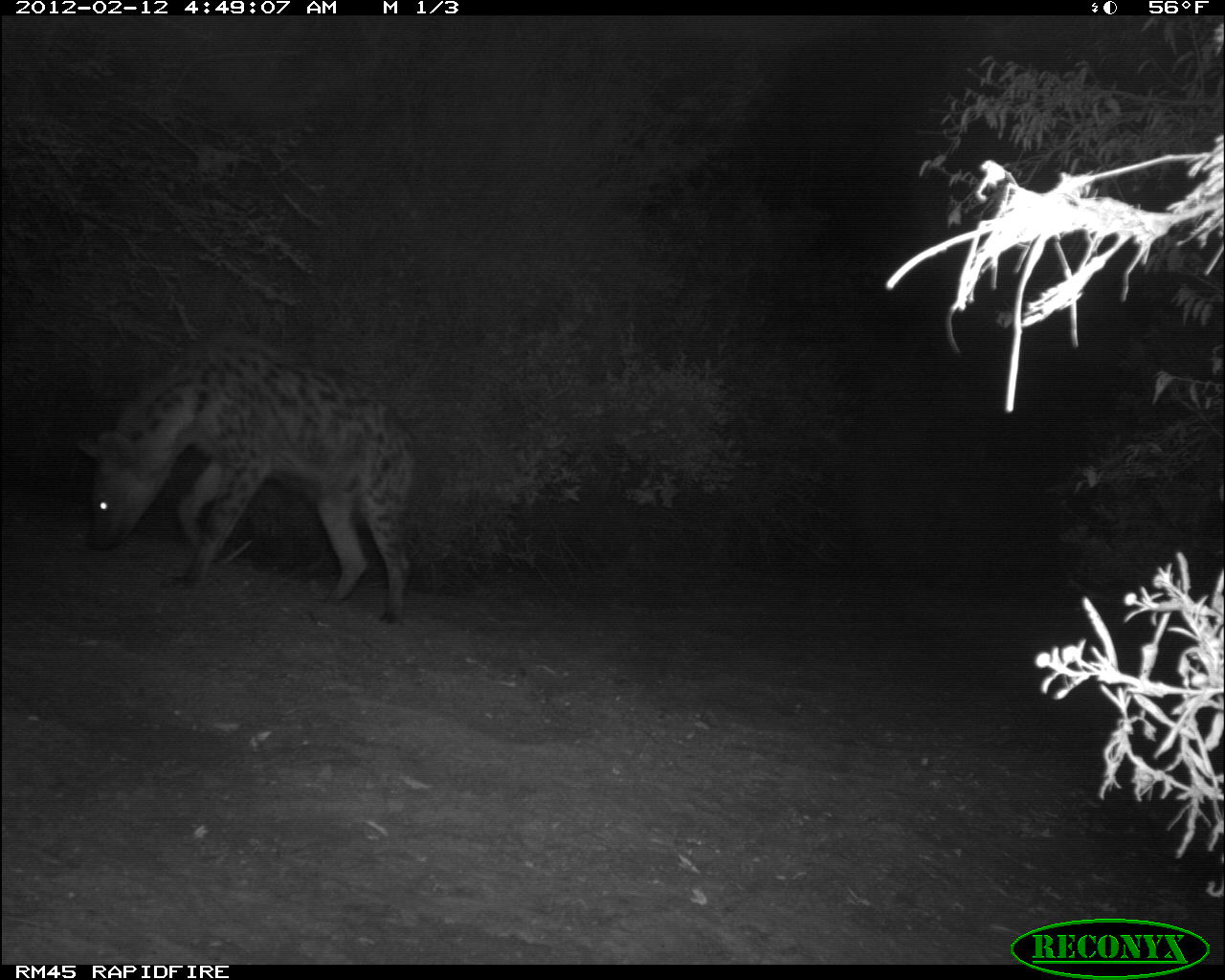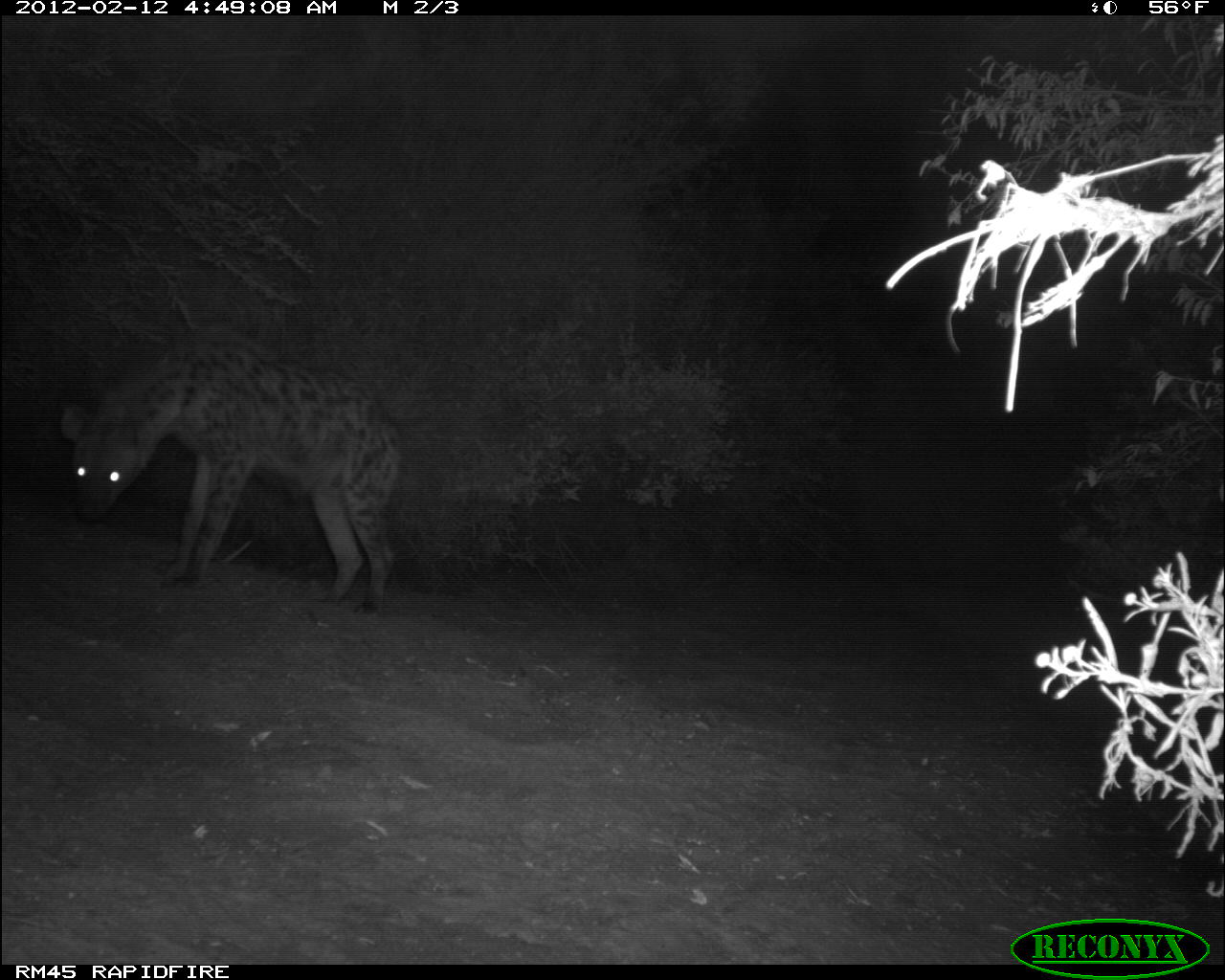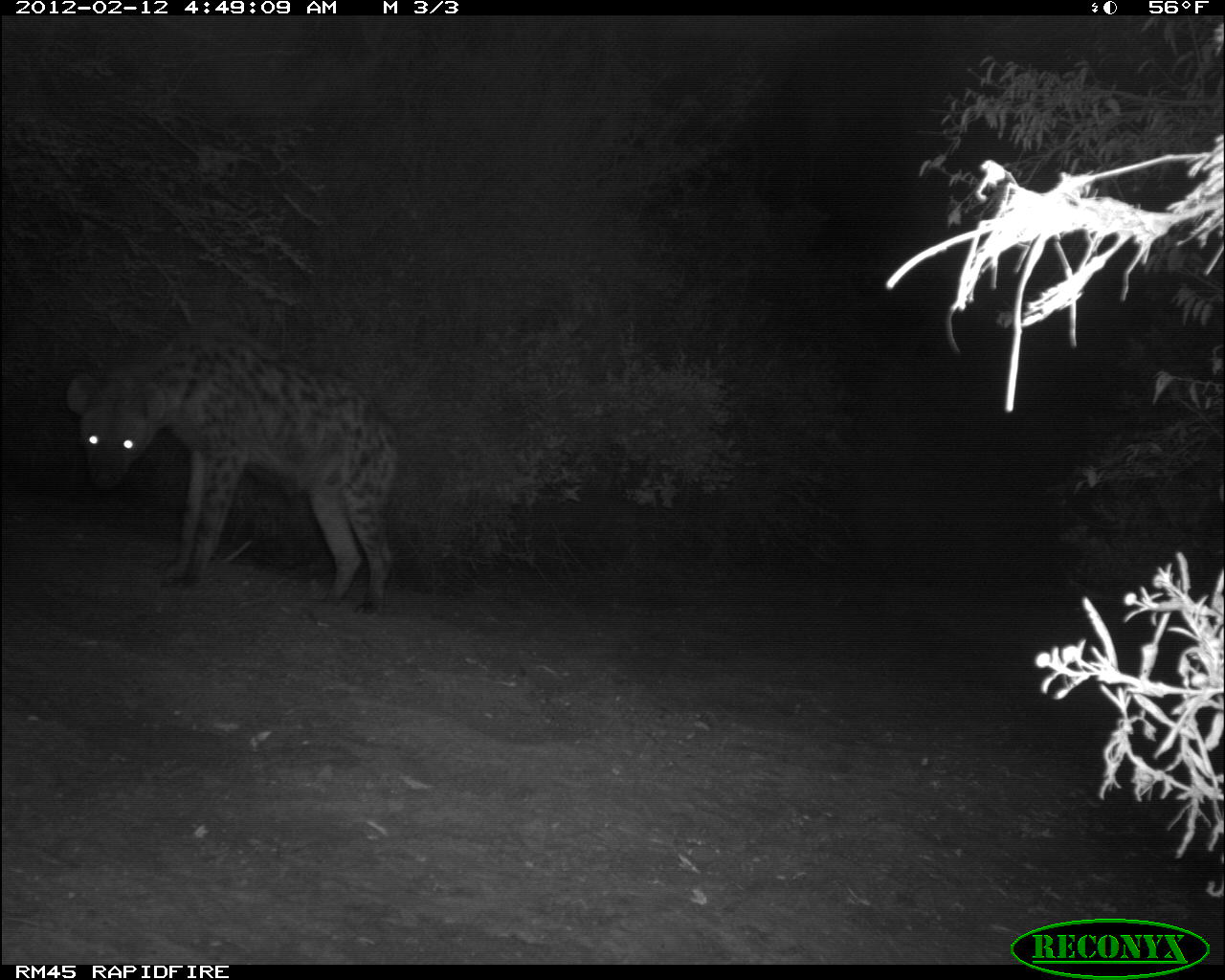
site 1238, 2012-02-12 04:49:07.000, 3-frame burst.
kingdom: Animalia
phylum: Chordata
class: Mammalia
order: Carnivora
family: Hyaenidae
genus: Crocuta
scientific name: Crocuta crocuta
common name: spotted hyena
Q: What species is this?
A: Crocuta crocuta (spotted hyena).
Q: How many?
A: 1.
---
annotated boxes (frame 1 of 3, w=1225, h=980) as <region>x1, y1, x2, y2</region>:
crocuta crocuta: <region>84, 350, 416, 626</region>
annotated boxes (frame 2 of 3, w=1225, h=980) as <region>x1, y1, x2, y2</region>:
crocuta crocuta: <region>59, 326, 409, 617</region>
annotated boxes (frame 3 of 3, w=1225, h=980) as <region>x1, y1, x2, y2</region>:
crocuta crocuta: <region>65, 317, 403, 616</region>